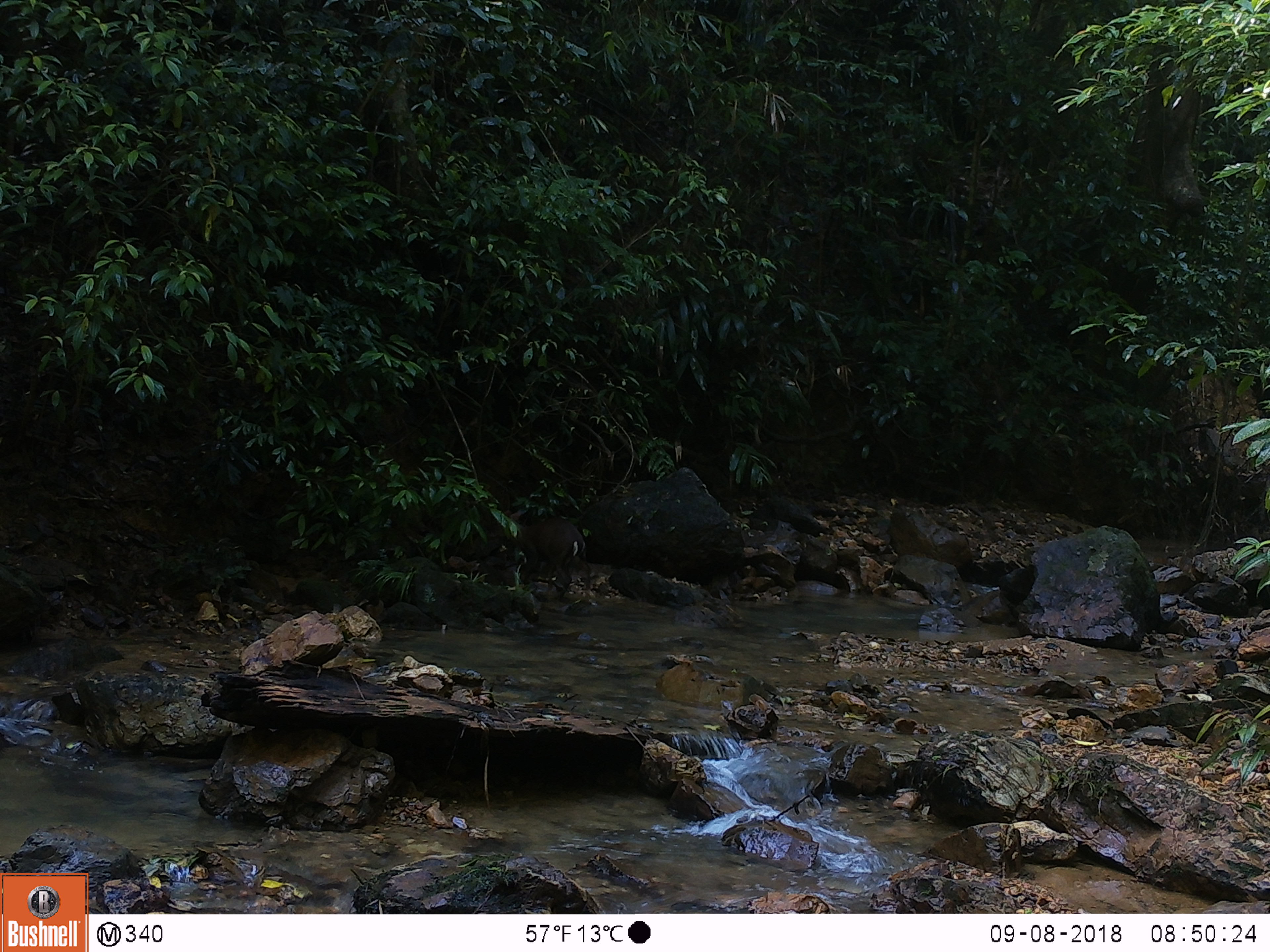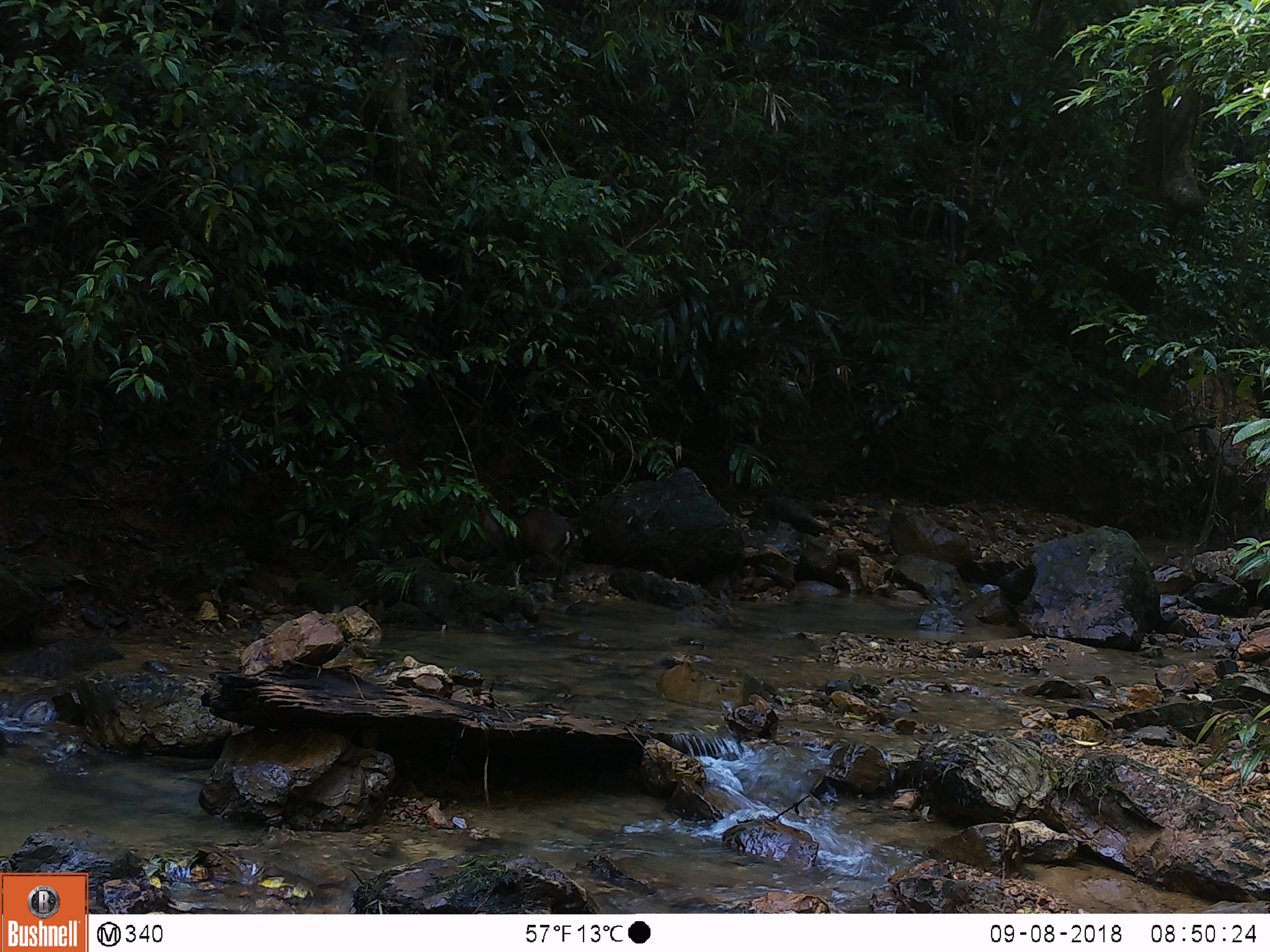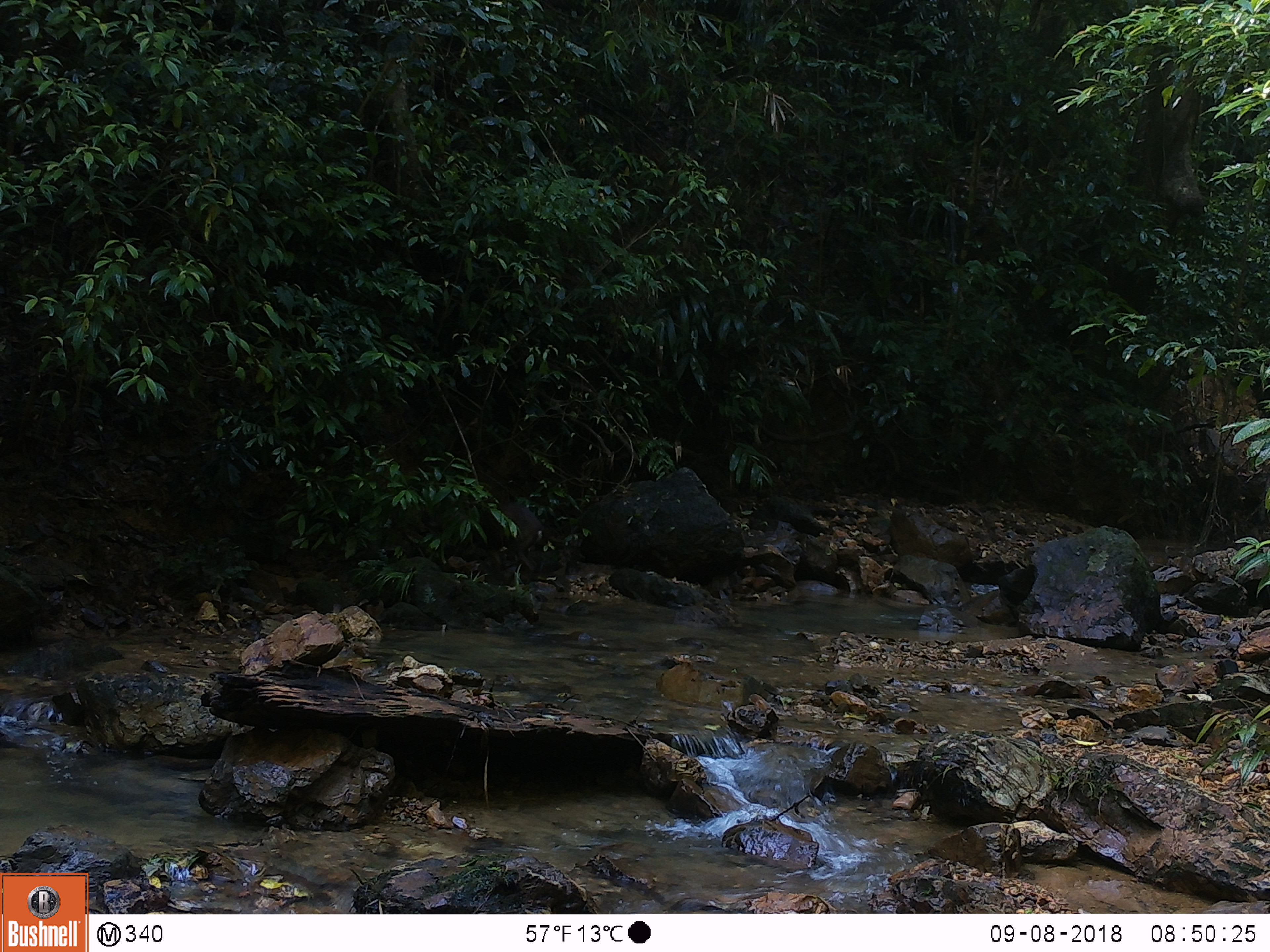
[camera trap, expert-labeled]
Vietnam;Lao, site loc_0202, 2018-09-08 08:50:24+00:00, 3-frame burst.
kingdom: Animalia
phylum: Chordata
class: Mammalia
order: Artiodactyla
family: Cervidae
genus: Muntiacus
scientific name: Muntiacus rooseveltorum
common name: roosevelt's muntjac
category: roosevelts muntjac group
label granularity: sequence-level